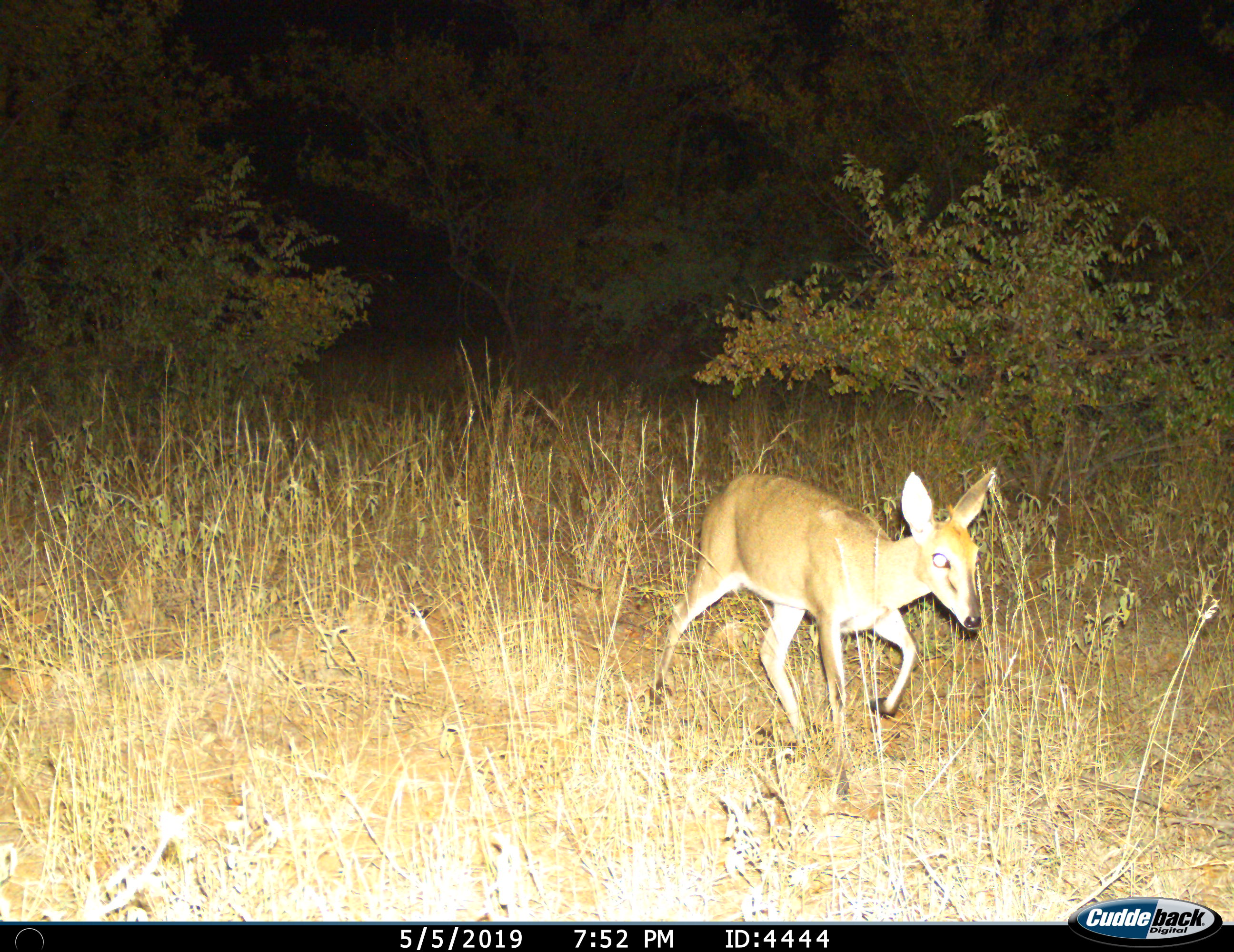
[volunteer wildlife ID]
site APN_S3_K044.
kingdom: Animalia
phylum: Chordata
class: Mammalia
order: Artiodactyla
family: Bovidae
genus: Redunca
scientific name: Redunca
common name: reedbuck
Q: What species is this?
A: Reedbuck (Redunca).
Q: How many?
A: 1.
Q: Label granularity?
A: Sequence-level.